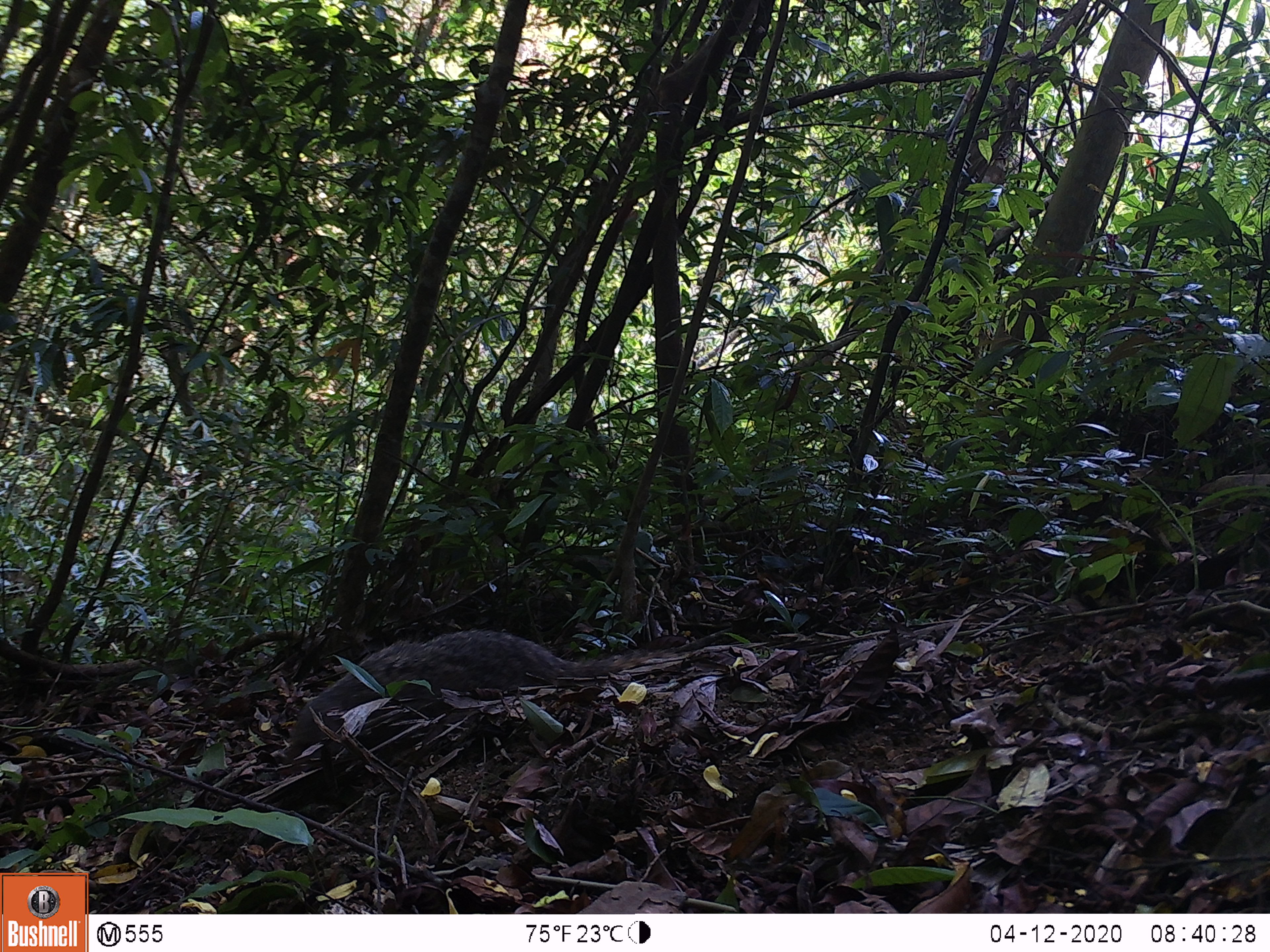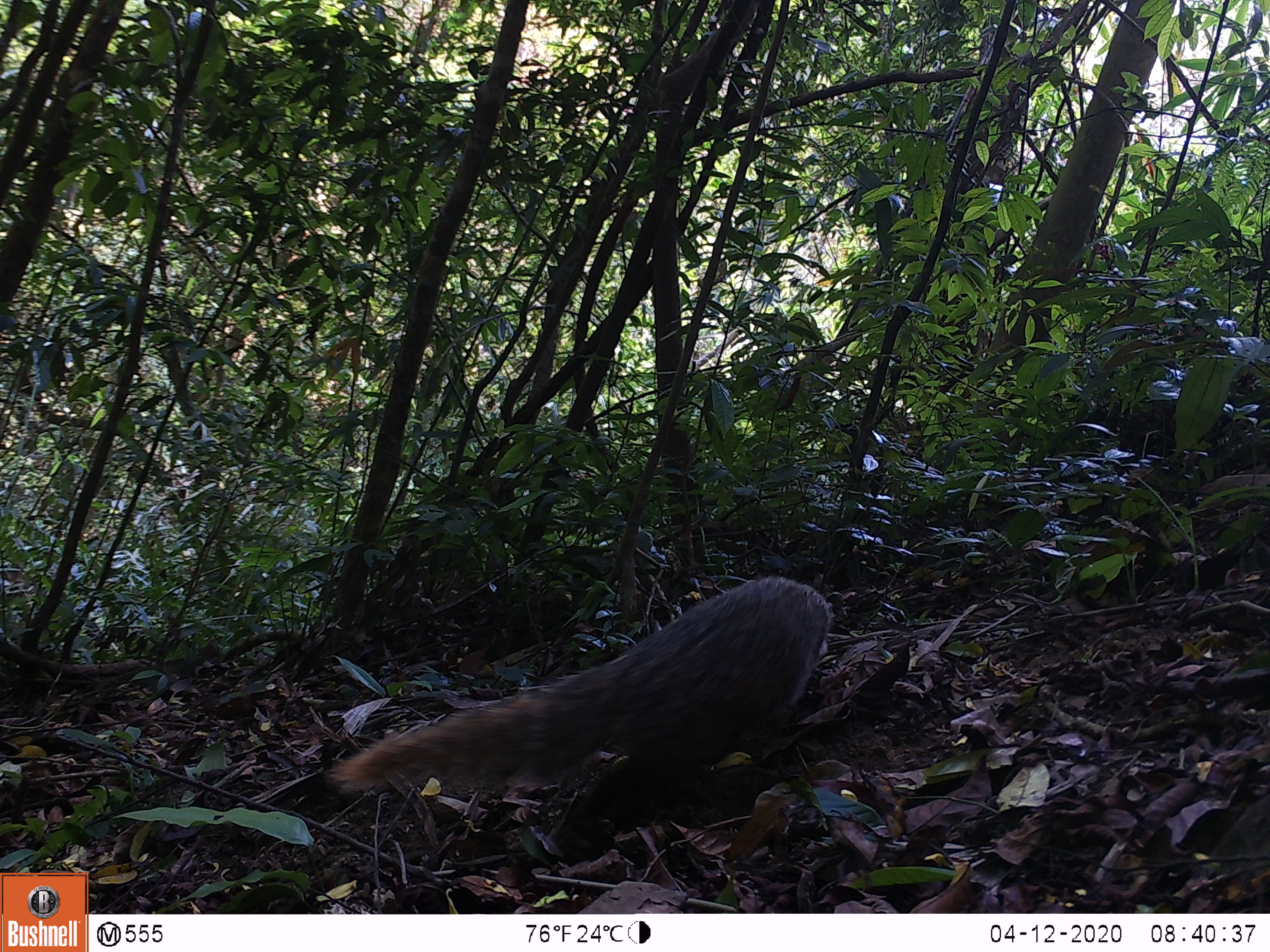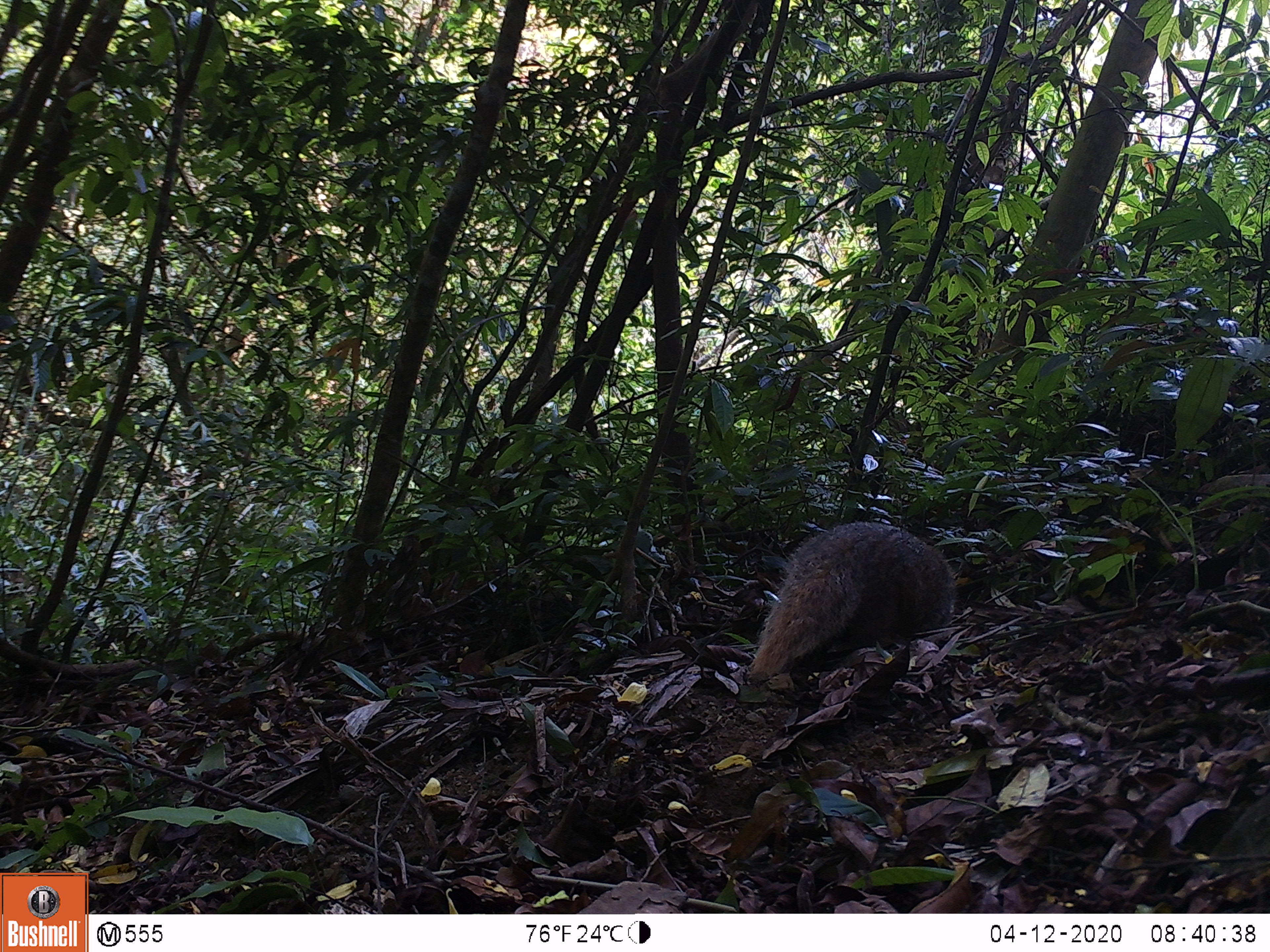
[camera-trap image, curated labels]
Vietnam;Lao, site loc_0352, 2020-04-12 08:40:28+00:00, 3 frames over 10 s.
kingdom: Animalia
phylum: Chordata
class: Mammalia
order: Carnivora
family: Herpestidae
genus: Urva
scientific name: Urva urva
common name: crab-eating mongoose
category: crab eating mongoose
Crab eating mongoose (crab-eating mongoose) (Urva urva). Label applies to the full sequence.